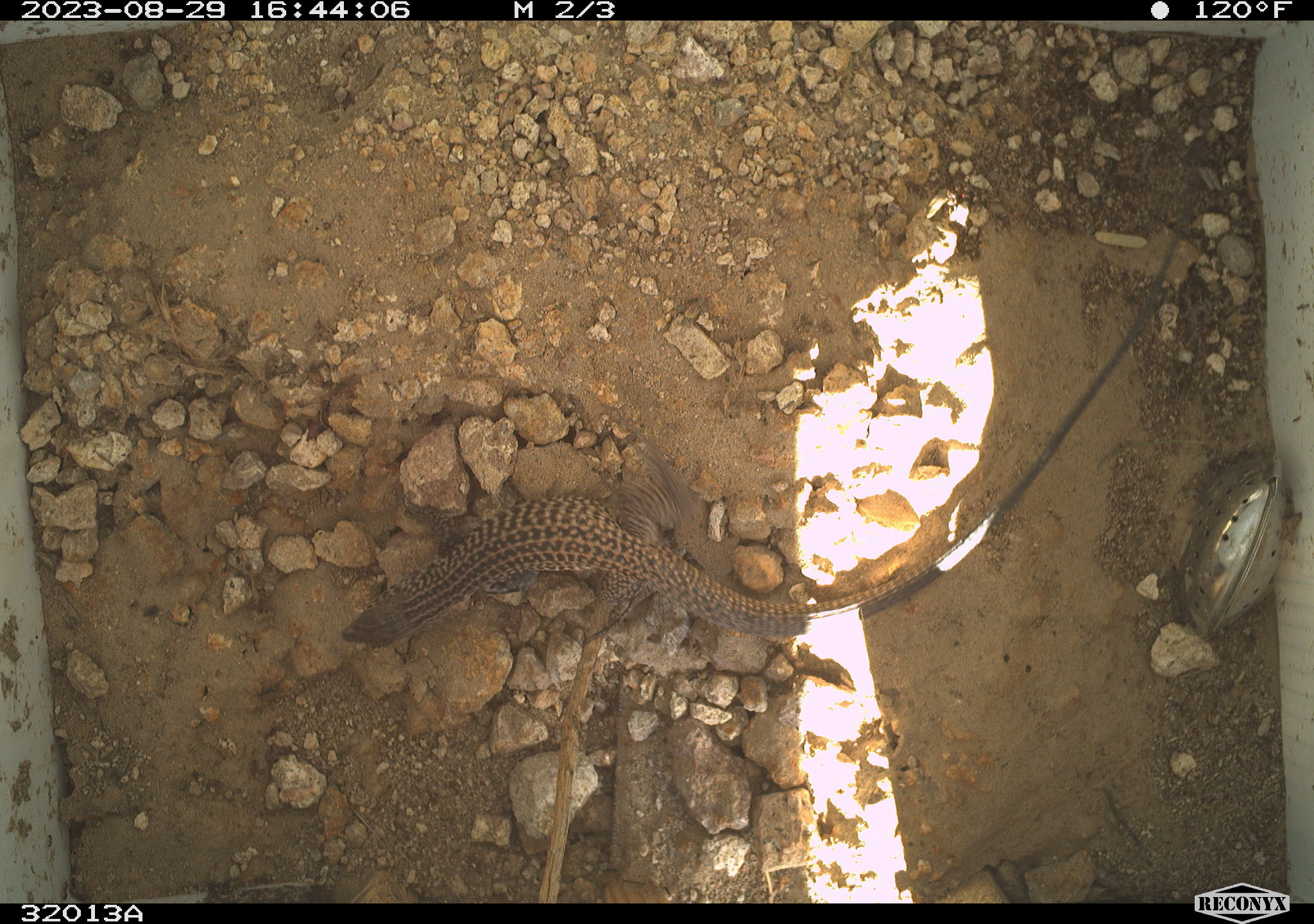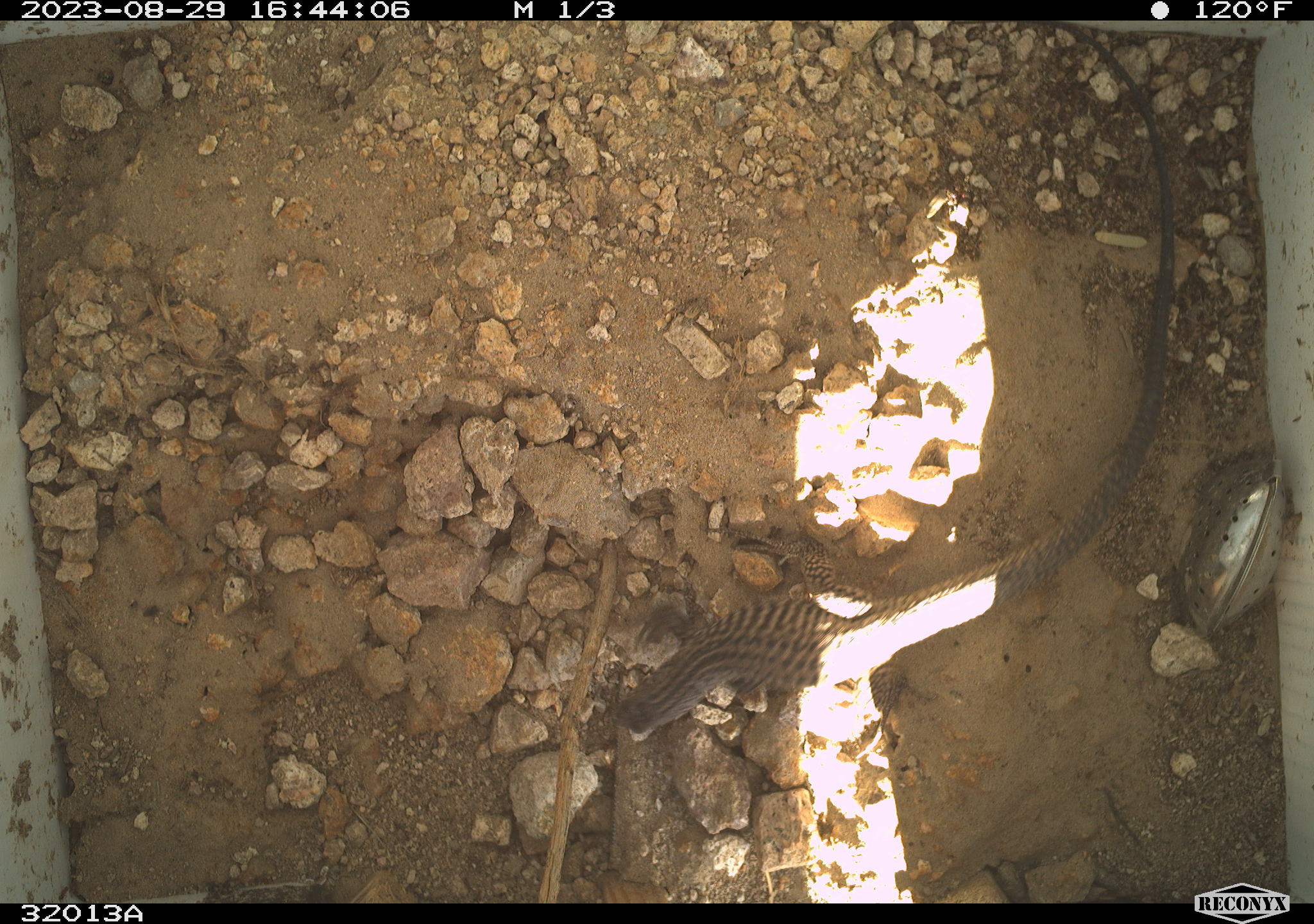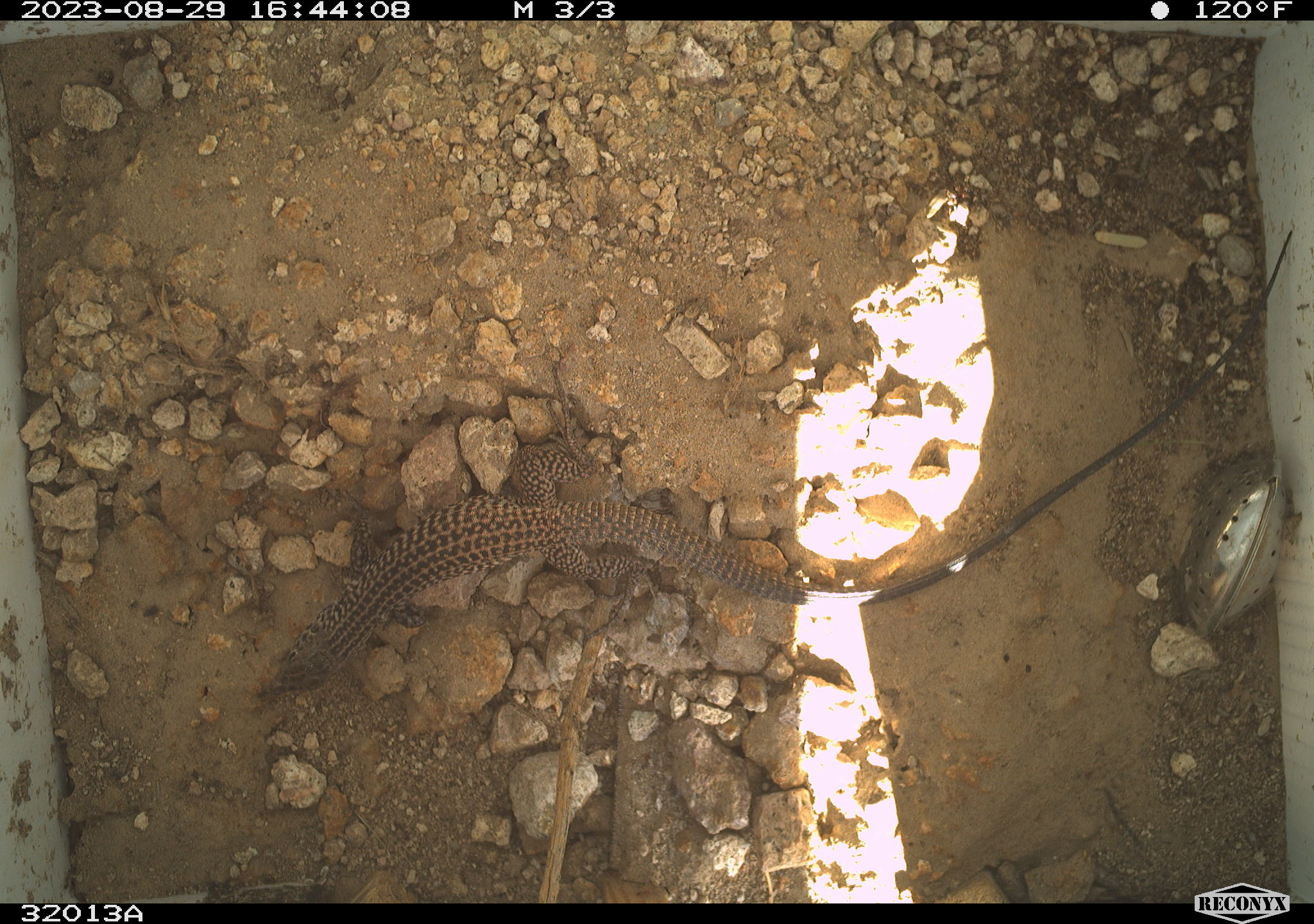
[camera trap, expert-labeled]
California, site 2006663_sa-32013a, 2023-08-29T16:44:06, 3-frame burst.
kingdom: Animalia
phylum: Chordata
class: Reptilia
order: Squamata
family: Teiidae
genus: Aspidoscelis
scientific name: Aspidoscelis tigris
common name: western whiptail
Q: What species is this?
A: Western whiptail (Aspidoscelis tigris).